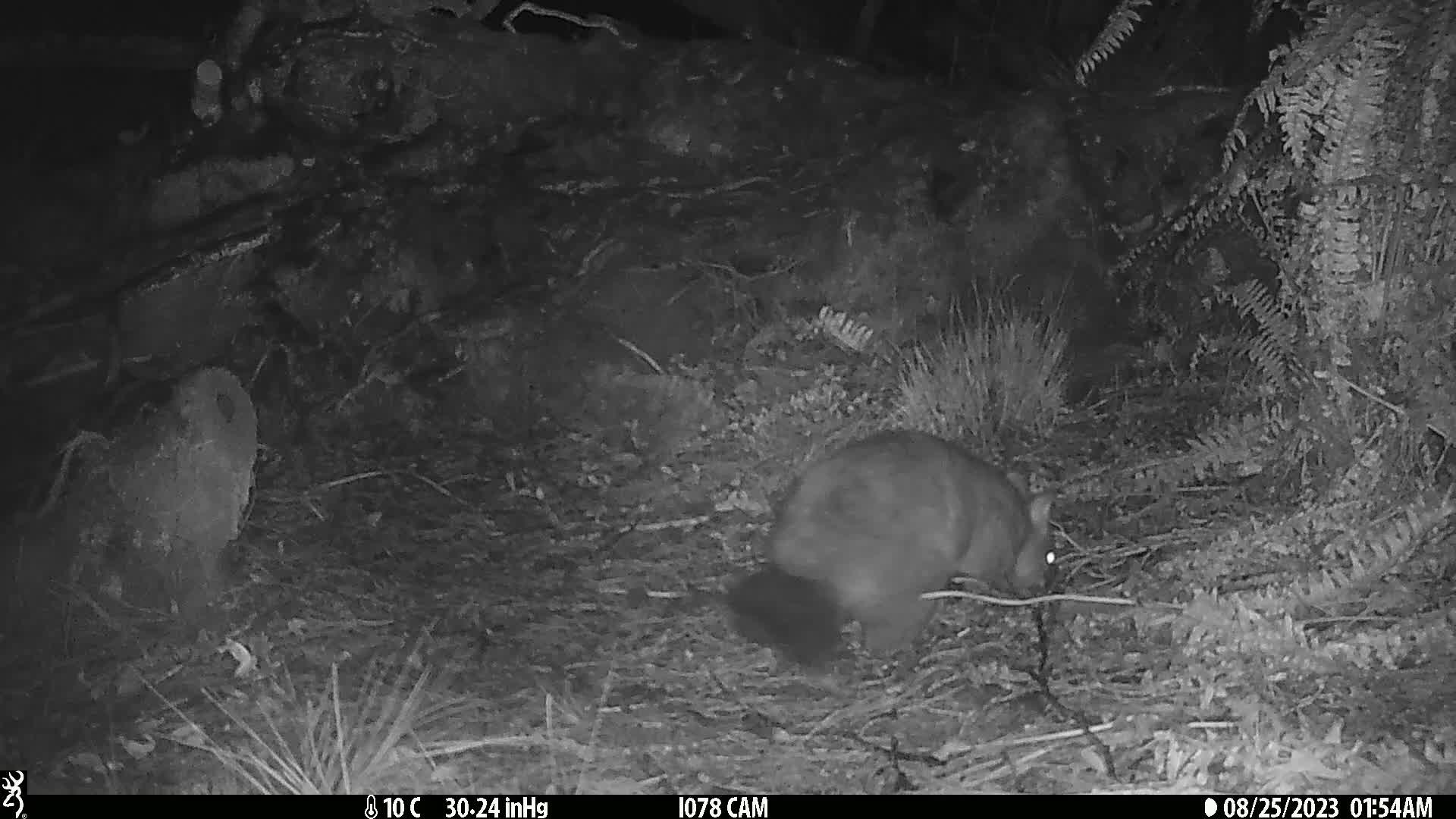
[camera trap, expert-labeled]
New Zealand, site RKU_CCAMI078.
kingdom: Animalia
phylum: Chordata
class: Mammalia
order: Diprotodontia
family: Phalangeridae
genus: Trichosurus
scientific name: Trichosurus vulpecula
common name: common brushtail possum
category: possum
Possum (common brushtail possum) (Trichosurus vulpecula).